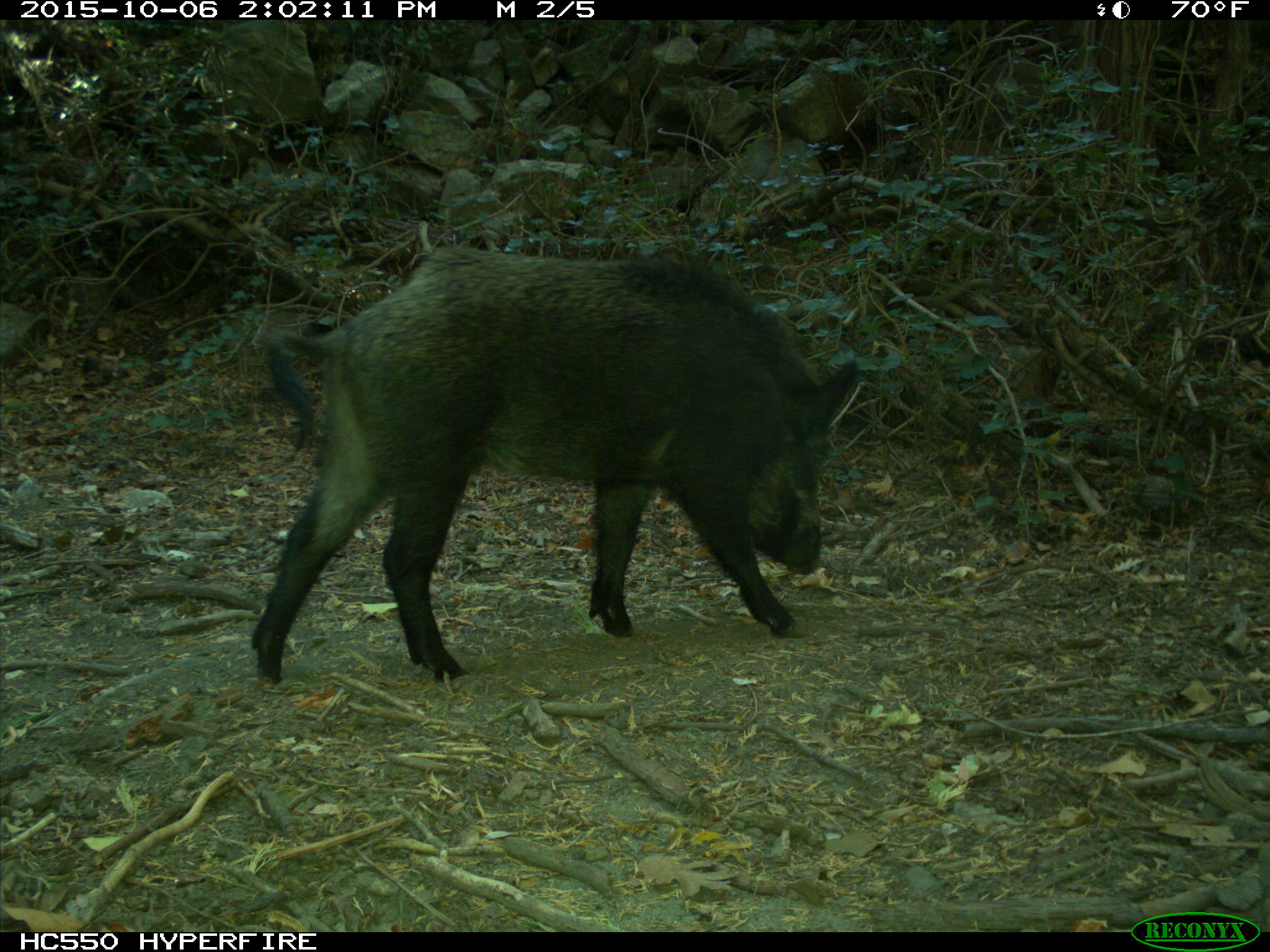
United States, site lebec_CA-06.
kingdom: Animalia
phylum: Chordata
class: Mammalia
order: Artiodactyla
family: Suidae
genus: Sus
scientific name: Sus scrofa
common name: wild boar